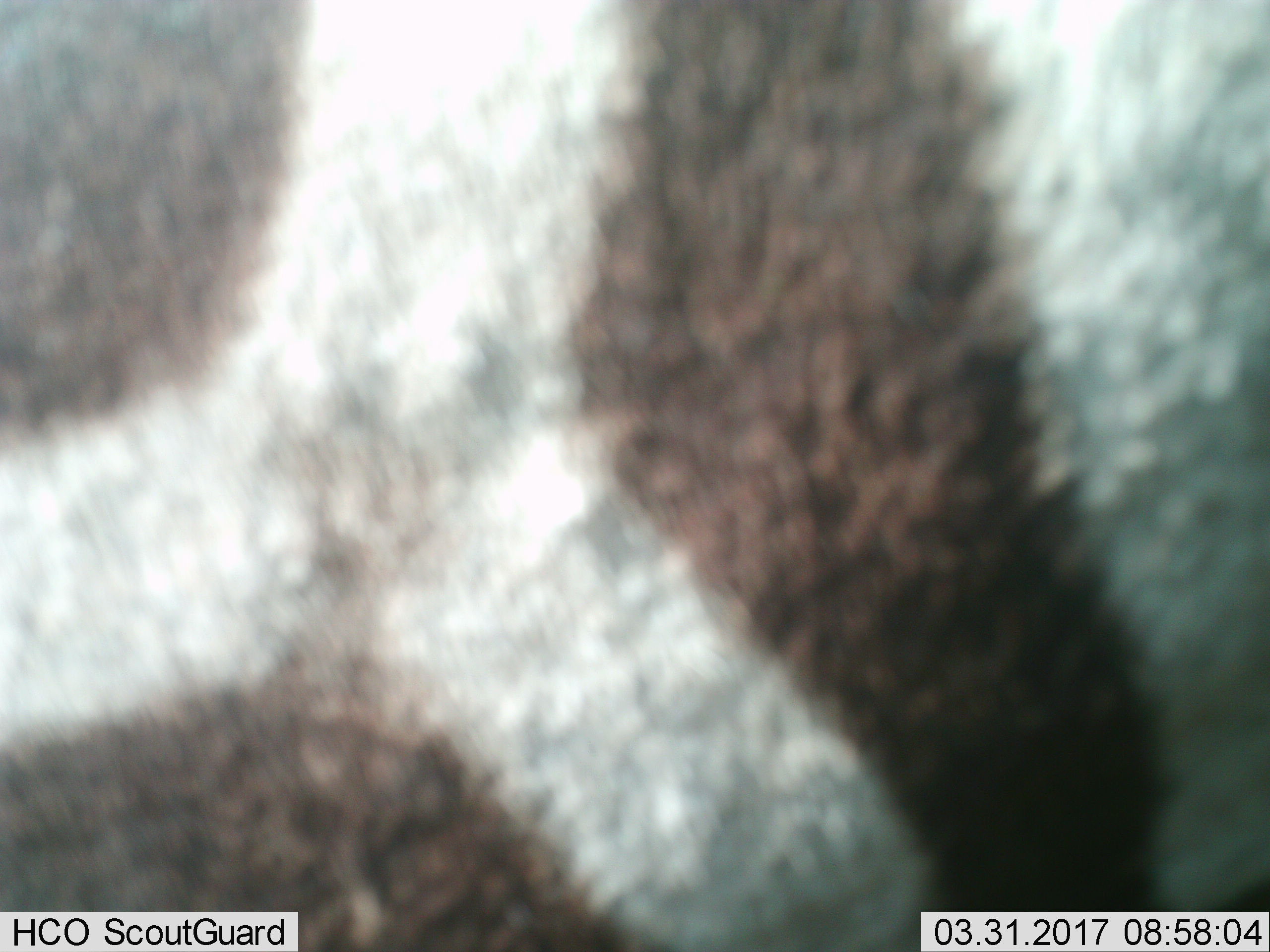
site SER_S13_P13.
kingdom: Animalia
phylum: Chordata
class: Mammalia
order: Perissodactyla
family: Equidae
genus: Equus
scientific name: Equus quagga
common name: plains zebra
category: zebraplains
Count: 1.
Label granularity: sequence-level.